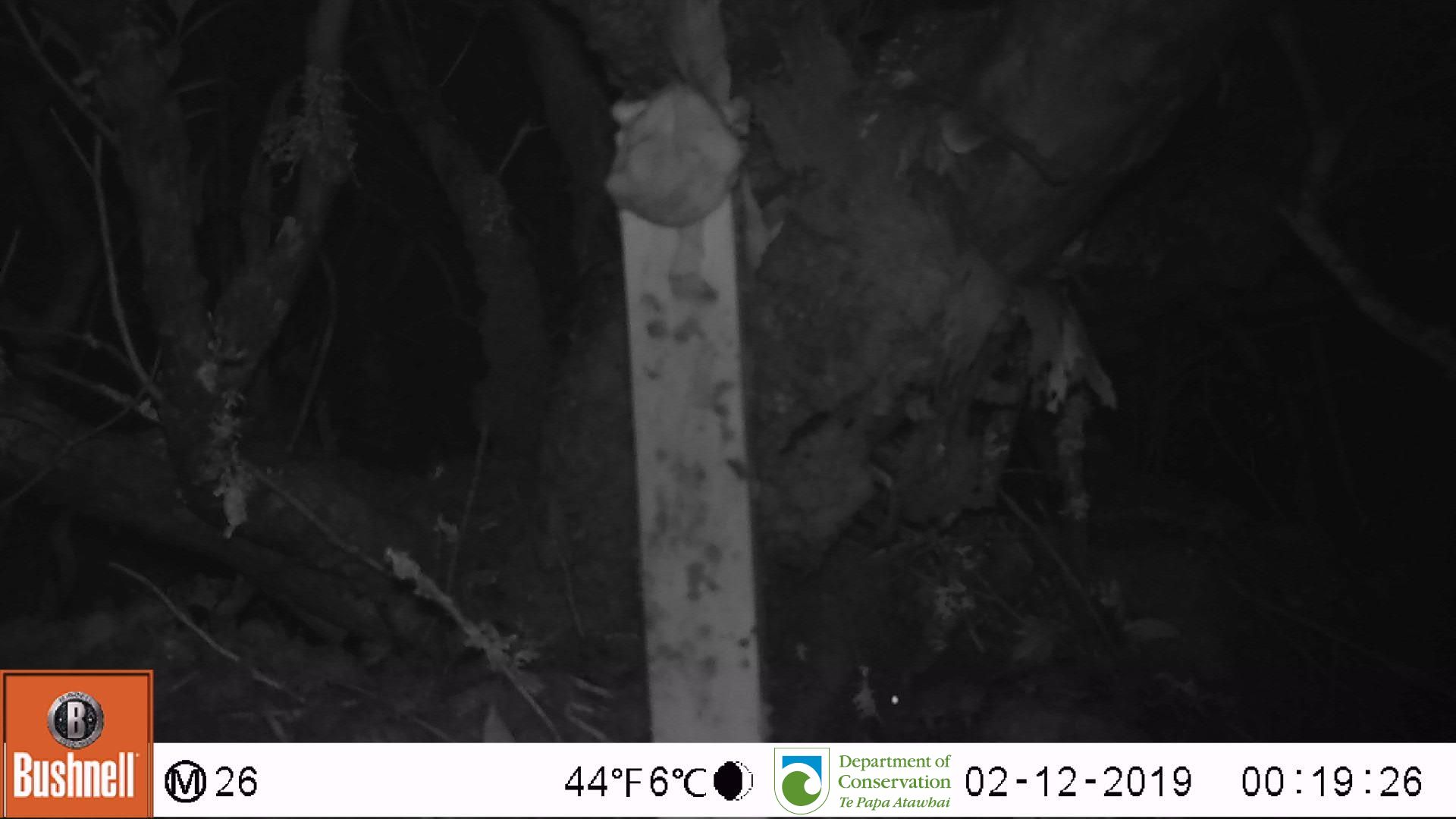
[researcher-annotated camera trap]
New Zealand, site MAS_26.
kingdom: Animalia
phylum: Chordata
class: Mammalia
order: Rodentia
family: Muridae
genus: Mus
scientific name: Mus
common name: mouse